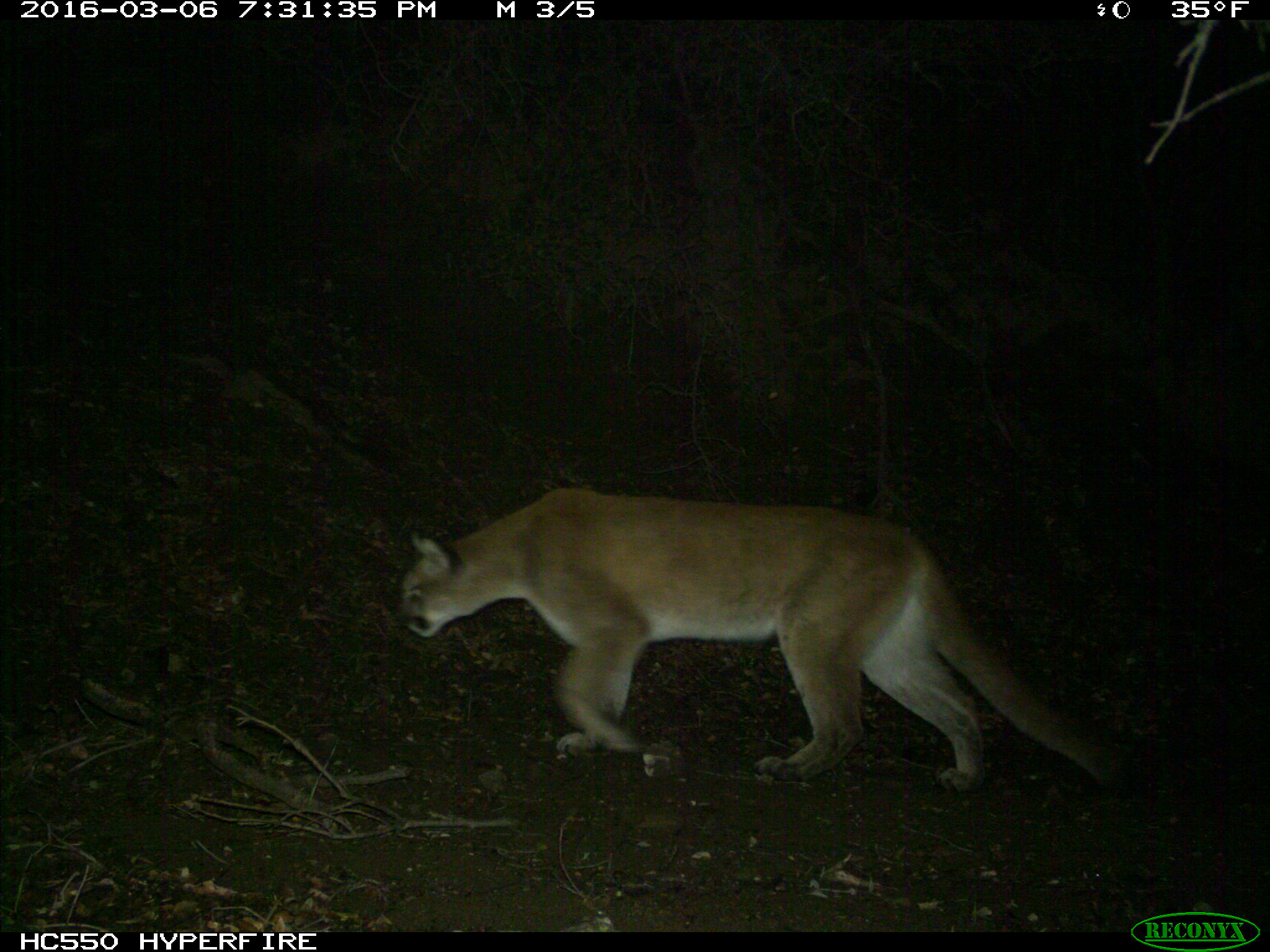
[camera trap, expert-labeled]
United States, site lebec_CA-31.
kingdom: Animalia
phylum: Chordata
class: Mammalia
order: Carnivora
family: Felidae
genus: Puma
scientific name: Puma concolor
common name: mountain lion